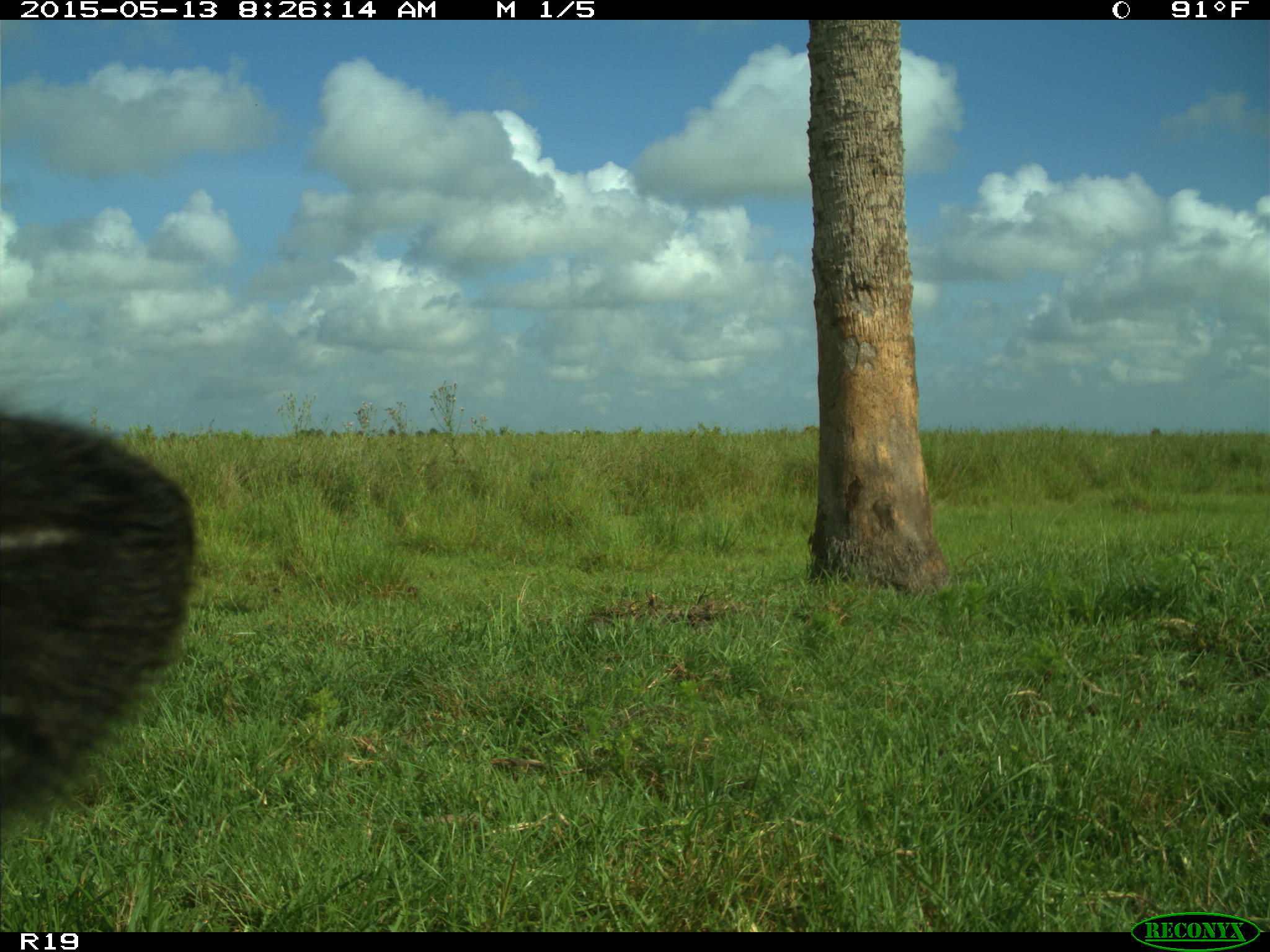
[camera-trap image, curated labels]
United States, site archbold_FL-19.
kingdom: Animalia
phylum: Chordata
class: Mammalia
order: Artiodactyla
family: Bovidae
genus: Bos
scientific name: Bos taurus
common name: domestic cow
Bos taurus (domestic cow).